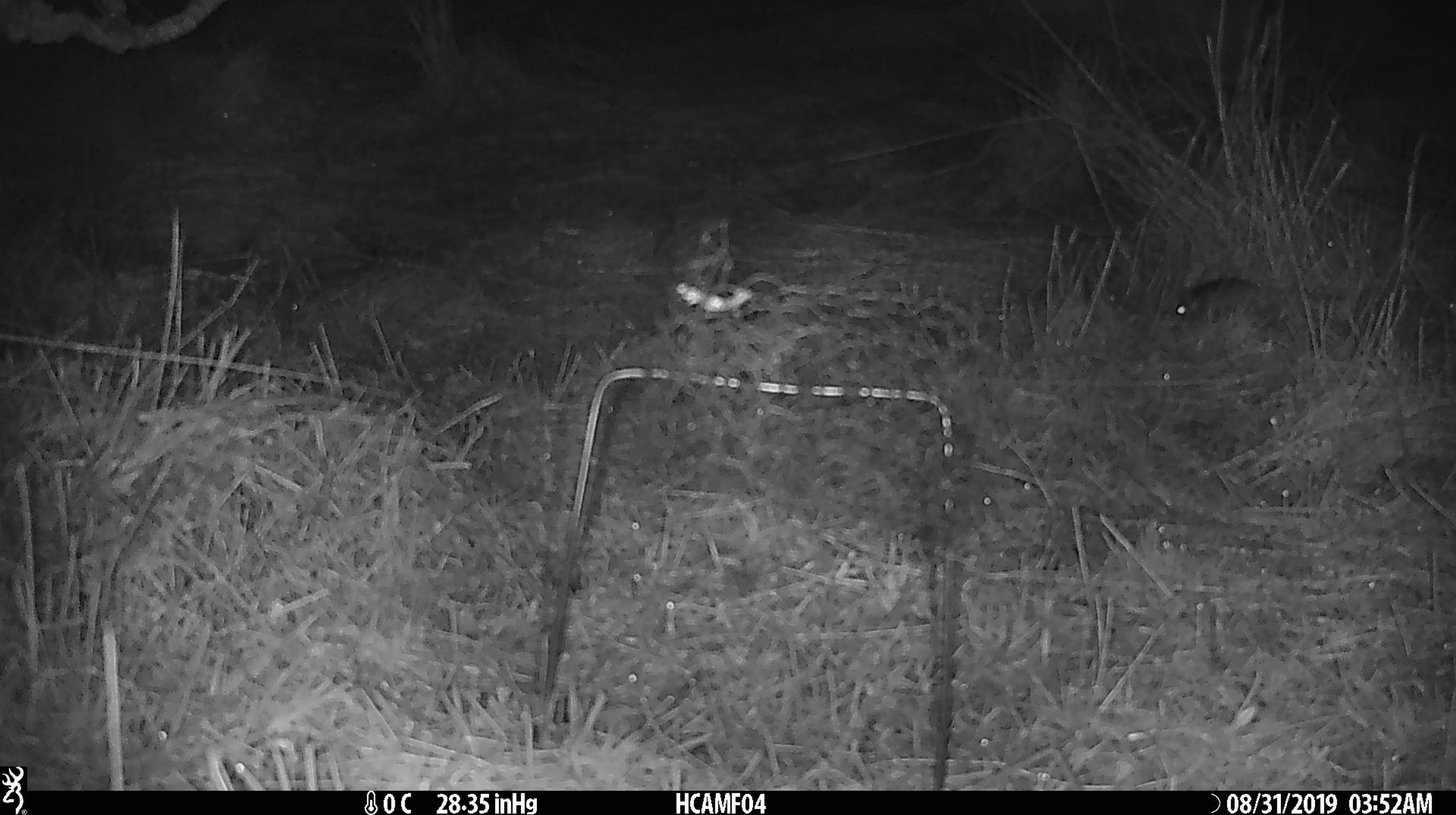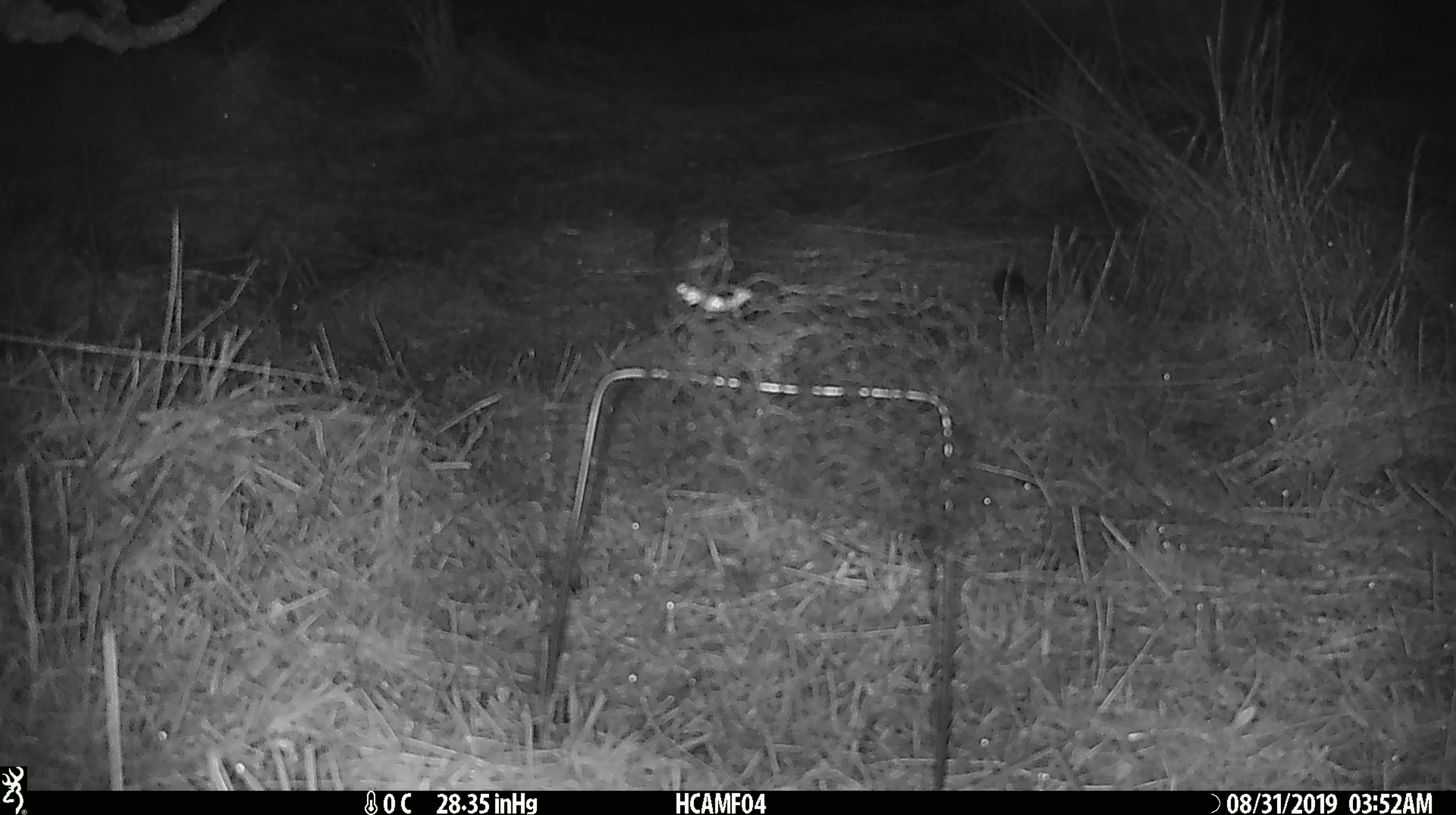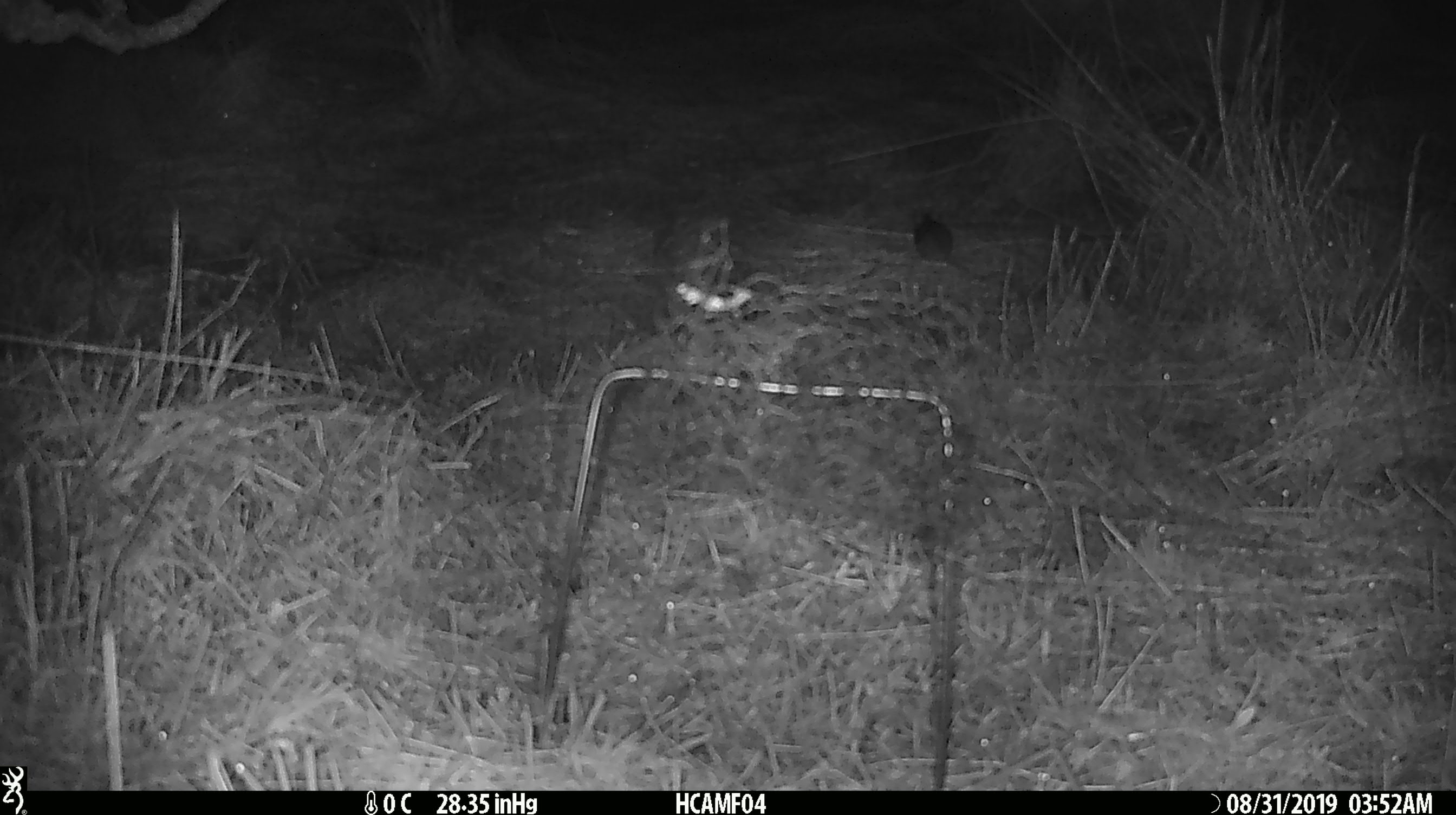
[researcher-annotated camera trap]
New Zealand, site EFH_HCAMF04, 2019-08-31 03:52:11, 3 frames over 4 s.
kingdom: Animalia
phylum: Chordata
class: Mammalia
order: Rodentia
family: Muridae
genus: Mus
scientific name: Mus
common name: mouse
Mouse (Mus).